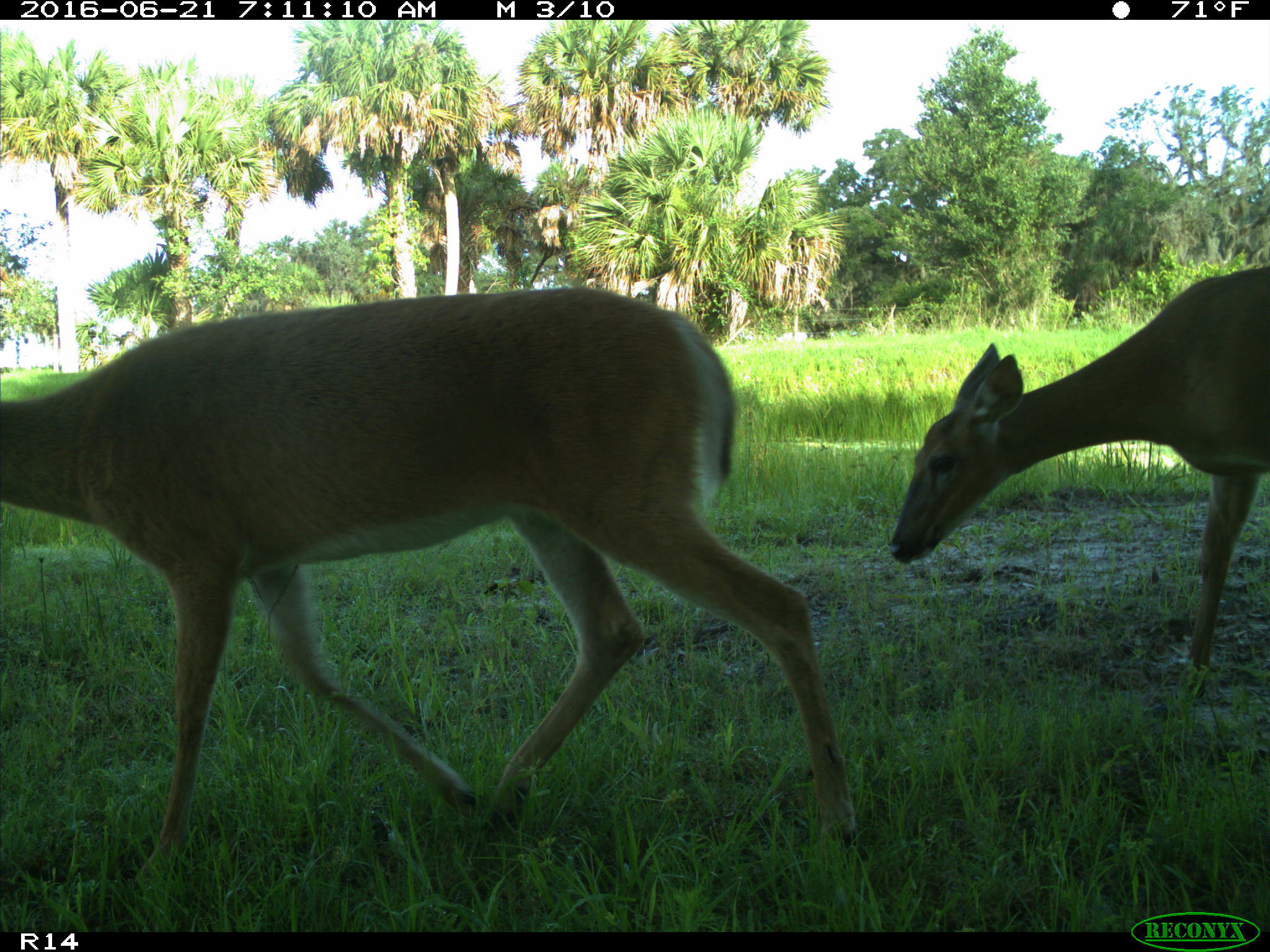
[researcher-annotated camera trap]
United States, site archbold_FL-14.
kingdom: Animalia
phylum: Chordata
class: Mammalia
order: Artiodactyla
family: Cervidae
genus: Odocoileus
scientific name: Odocoileus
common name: deer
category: unidentified deer